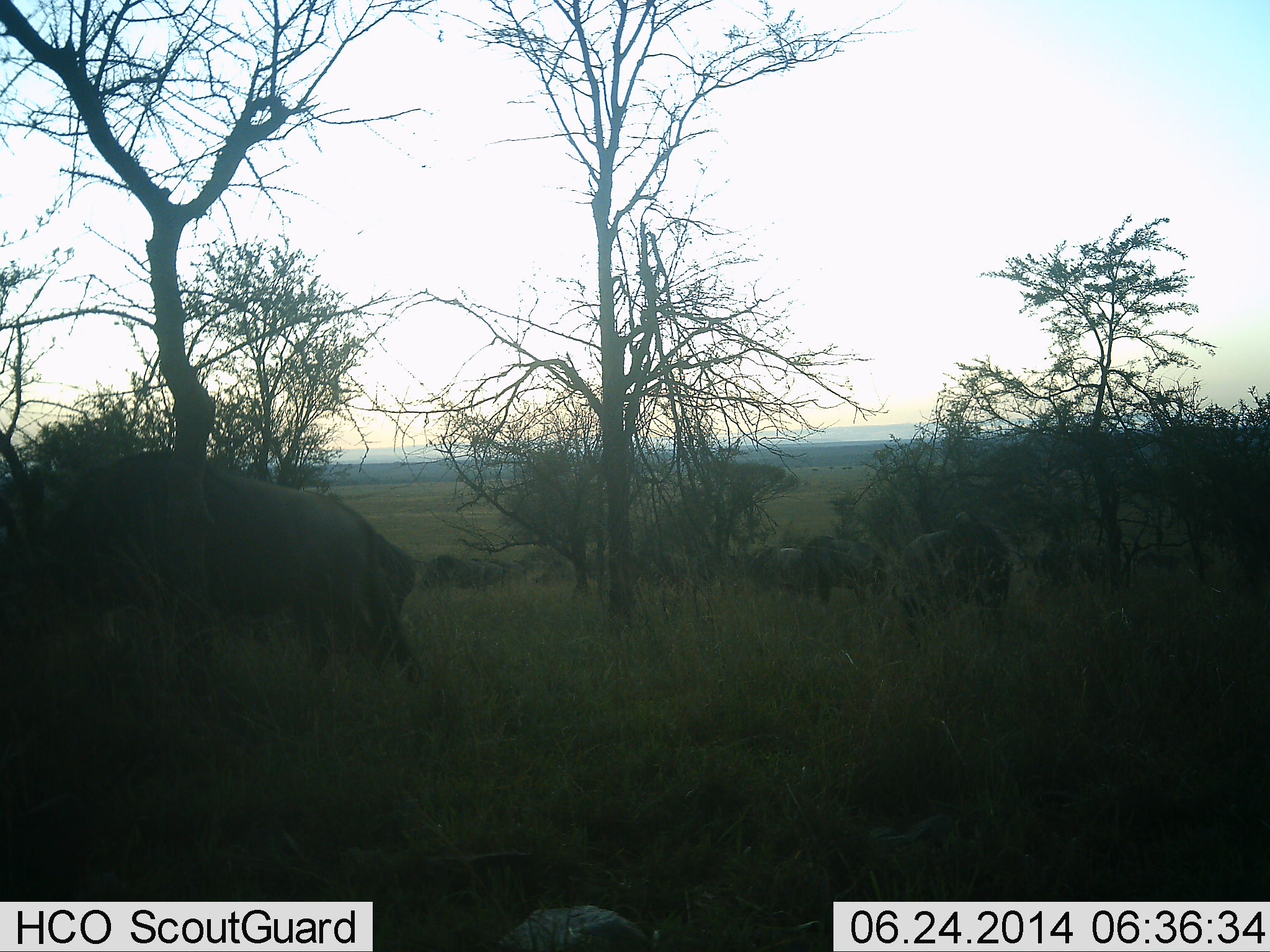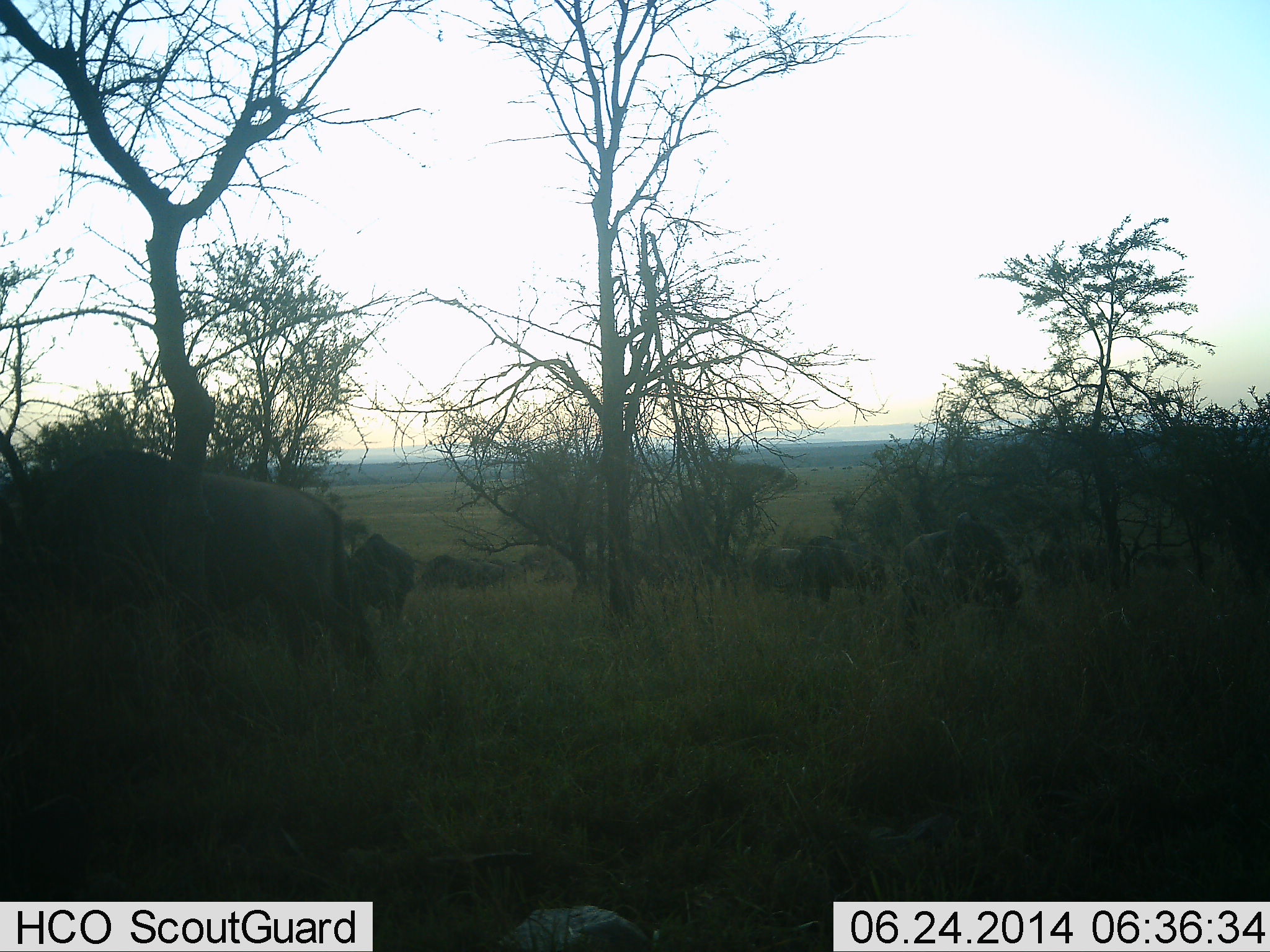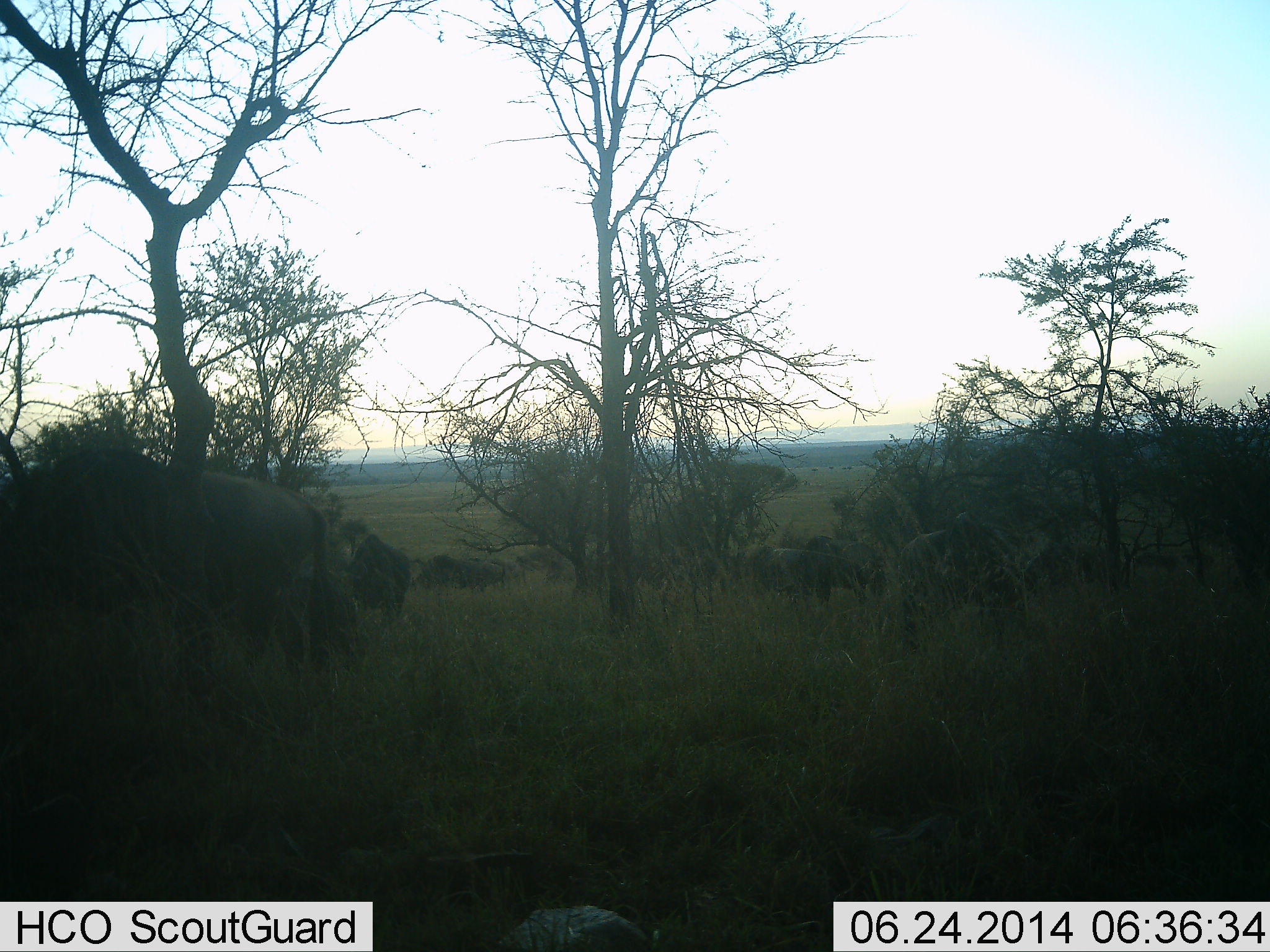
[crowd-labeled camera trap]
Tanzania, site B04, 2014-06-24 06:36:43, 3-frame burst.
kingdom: Animalia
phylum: Chordata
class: Mammalia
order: Artiodactyla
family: Bovidae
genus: Connochaetes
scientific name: Connochaetes taurinus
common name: blue wildebeest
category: wildebeest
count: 11-50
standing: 60%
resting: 10%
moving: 50%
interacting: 0%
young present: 0%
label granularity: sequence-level